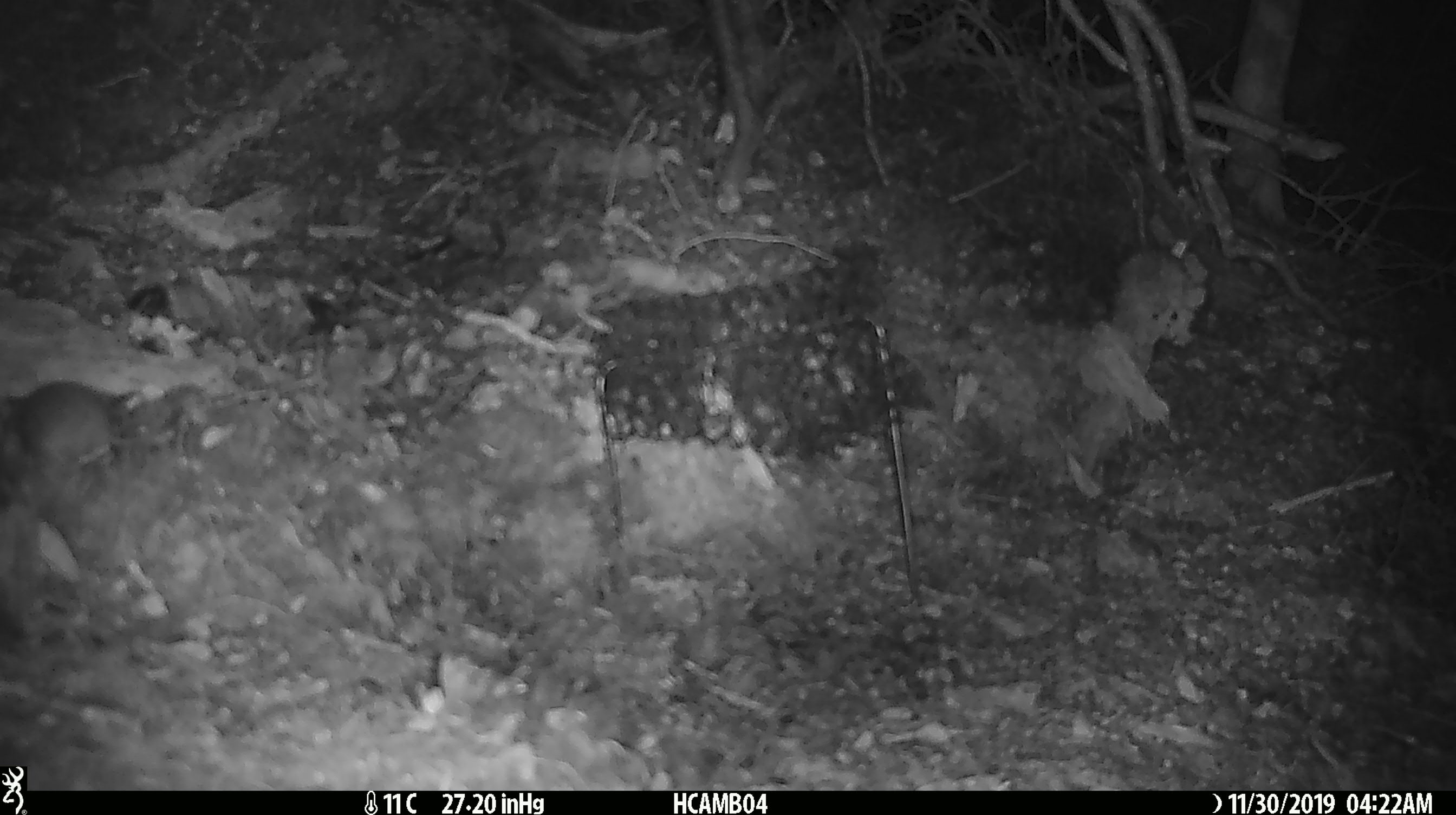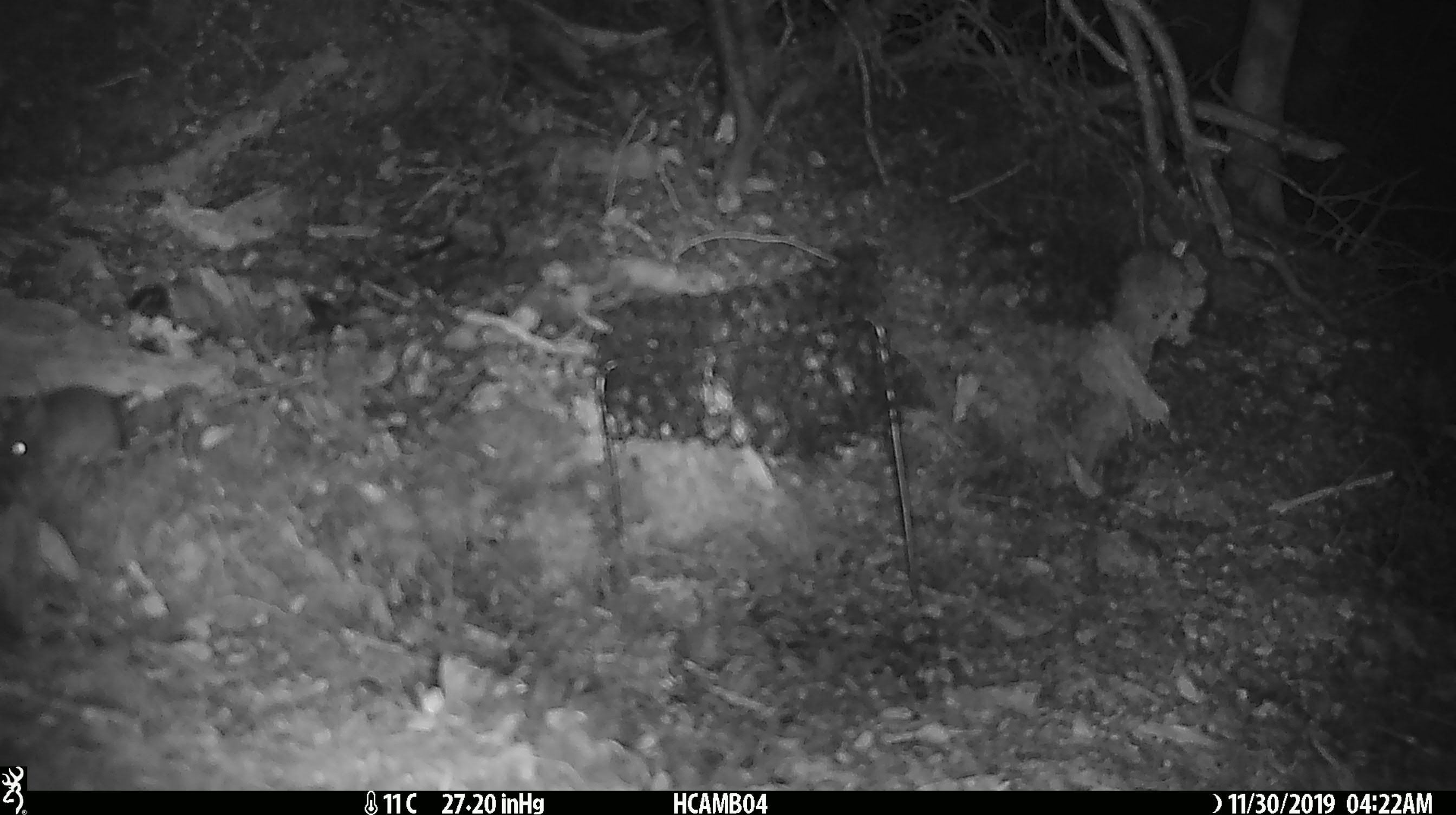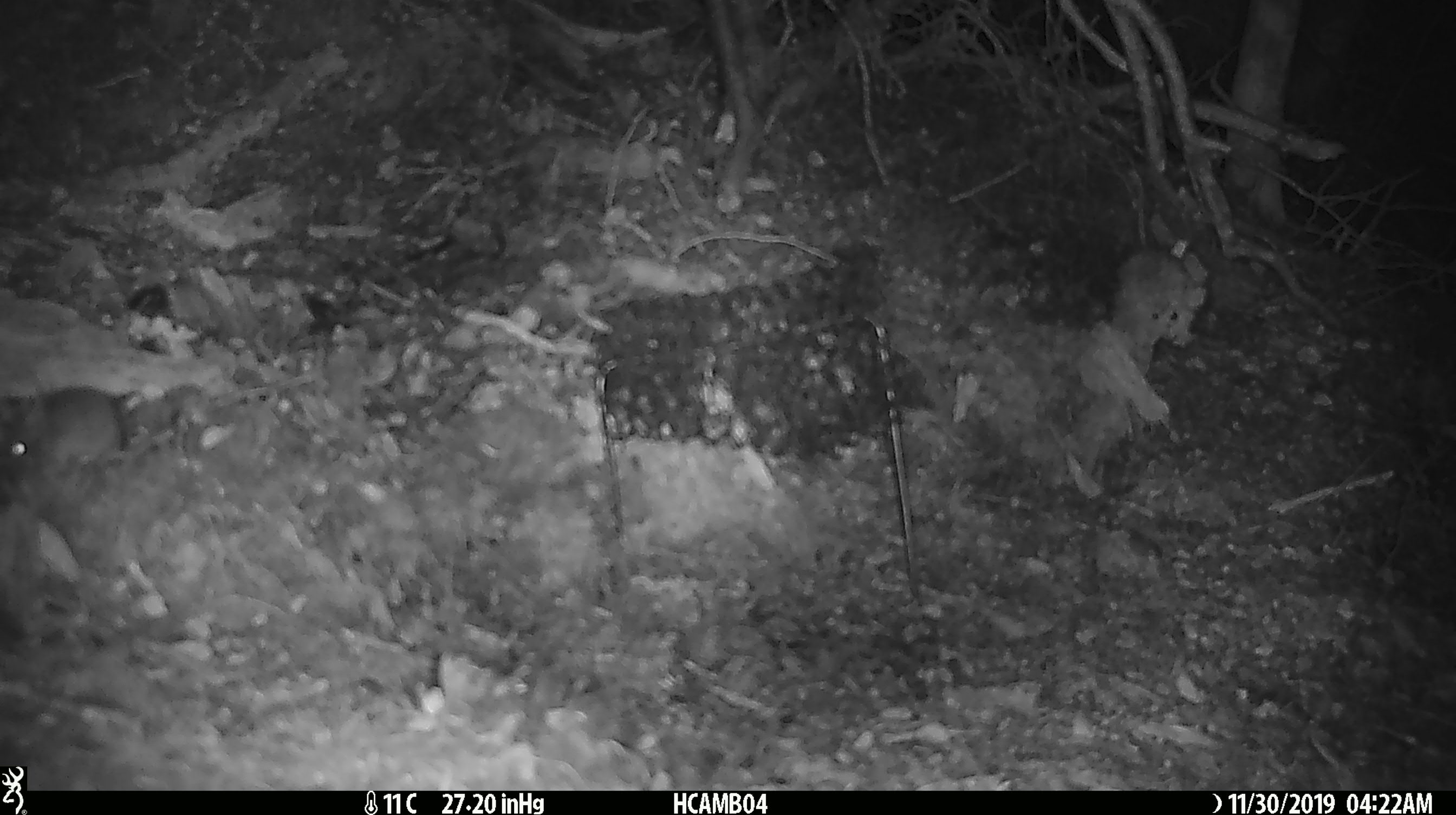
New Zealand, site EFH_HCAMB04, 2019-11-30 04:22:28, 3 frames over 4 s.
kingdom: Animalia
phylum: Chordata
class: Mammalia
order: Rodentia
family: Muridae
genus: Mus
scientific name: Mus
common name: mouse